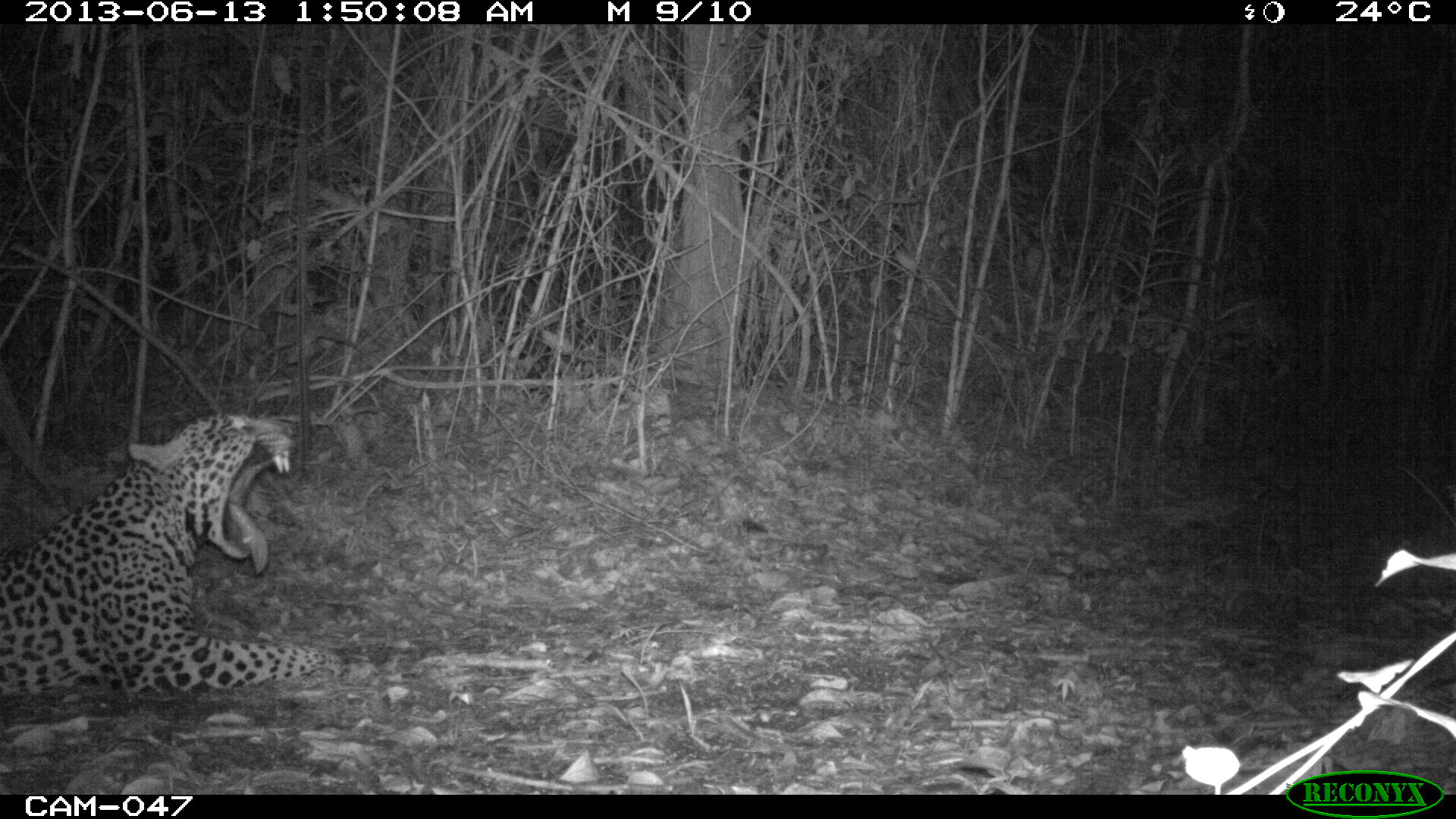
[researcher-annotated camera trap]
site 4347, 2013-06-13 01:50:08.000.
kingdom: Animalia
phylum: Chordata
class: Mammalia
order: Carnivora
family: Felidae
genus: Panthera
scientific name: Panthera onca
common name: jaguar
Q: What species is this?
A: Panthera onca (jaguar).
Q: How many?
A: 1.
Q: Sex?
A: Male.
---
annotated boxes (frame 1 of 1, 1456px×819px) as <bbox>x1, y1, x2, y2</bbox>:
panthera onca: <bbox>0, 408, 353, 699</bbox>